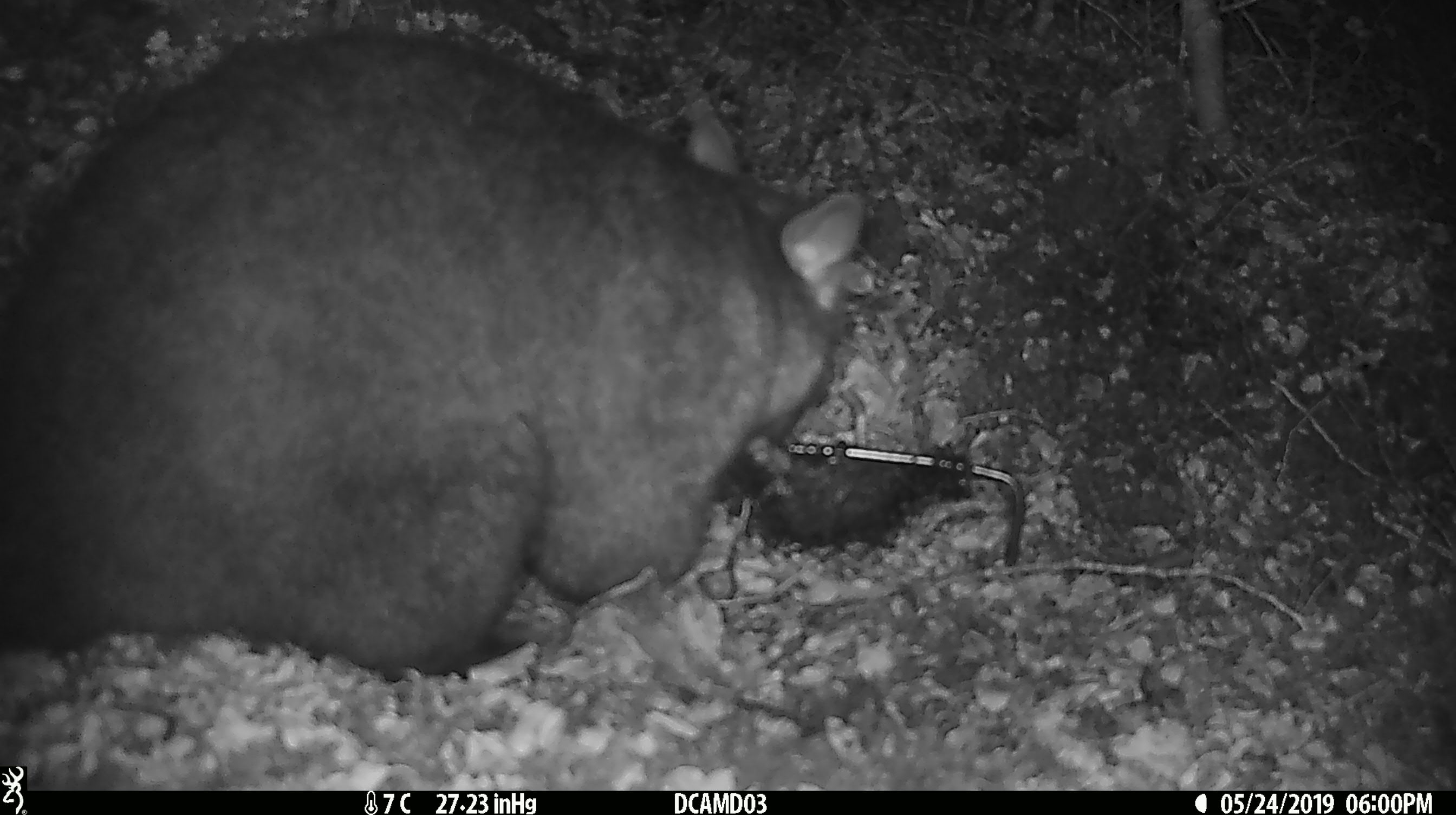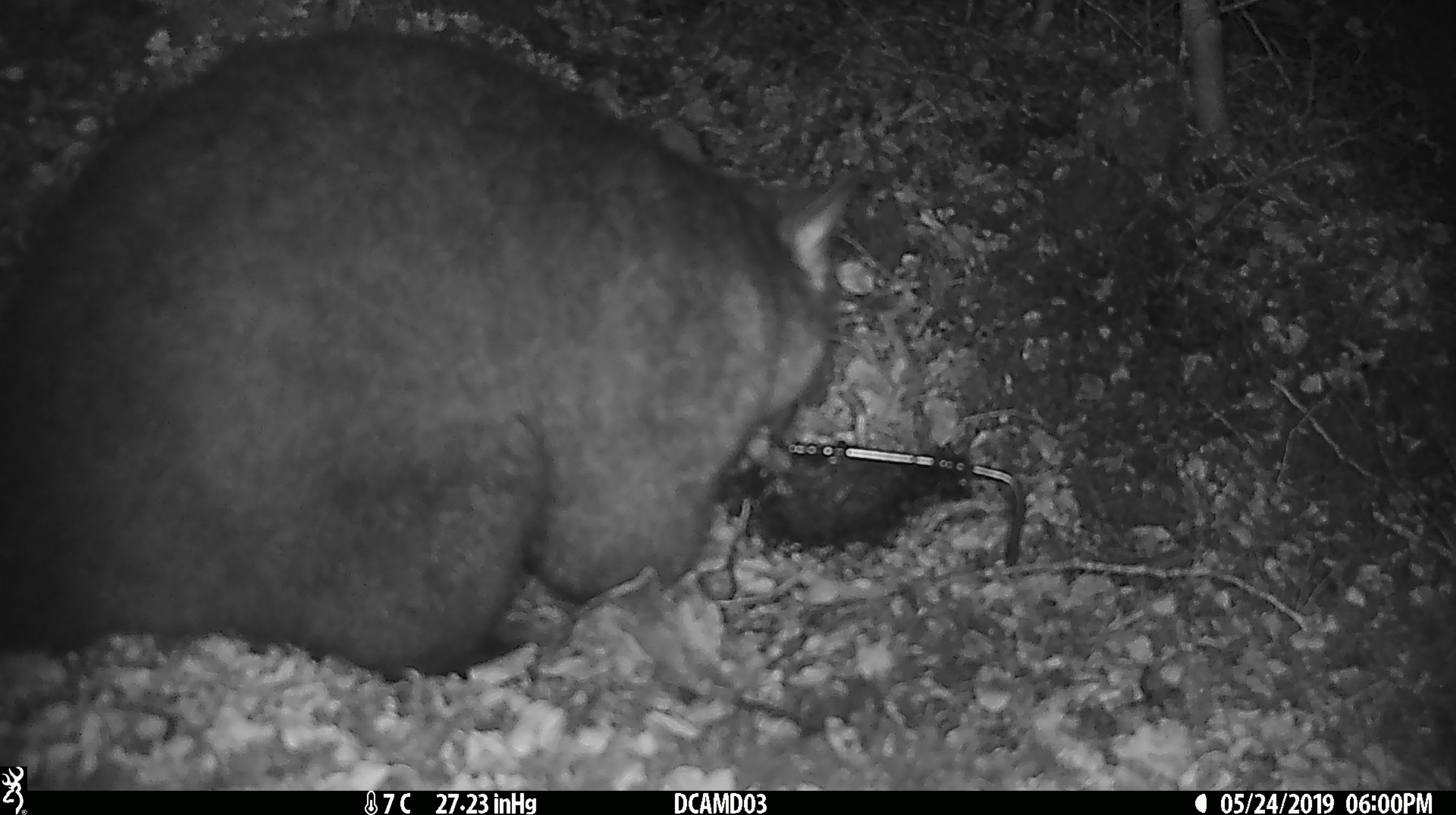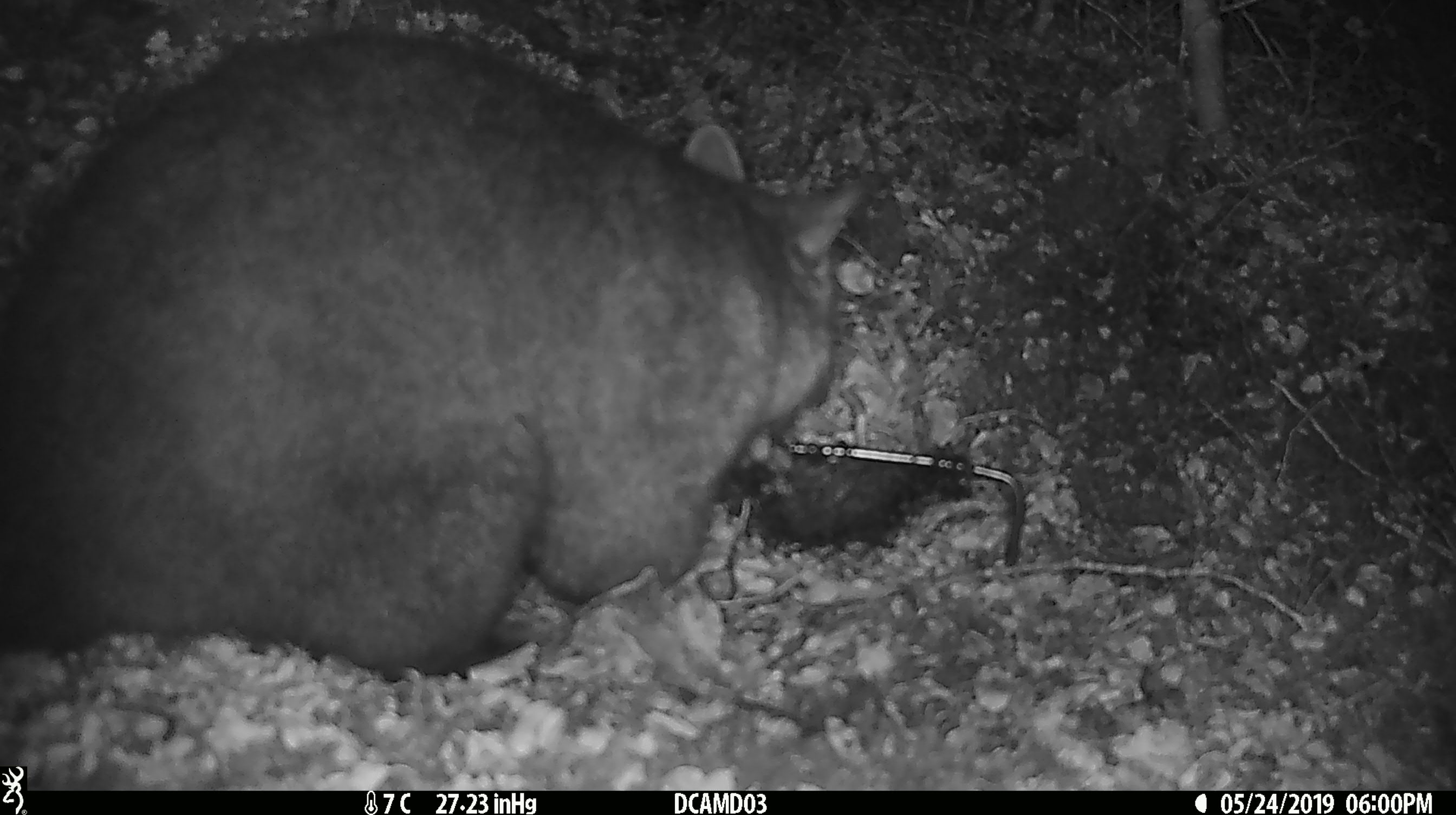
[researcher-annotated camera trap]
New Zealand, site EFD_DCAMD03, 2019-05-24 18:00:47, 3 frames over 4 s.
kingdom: Animalia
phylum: Chordata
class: Mammalia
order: Diprotodontia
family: Phalangeridae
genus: Trichosurus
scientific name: Trichosurus vulpecula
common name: common brushtail possum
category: possum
Possum (common brushtail possum) (Trichosurus vulpecula).